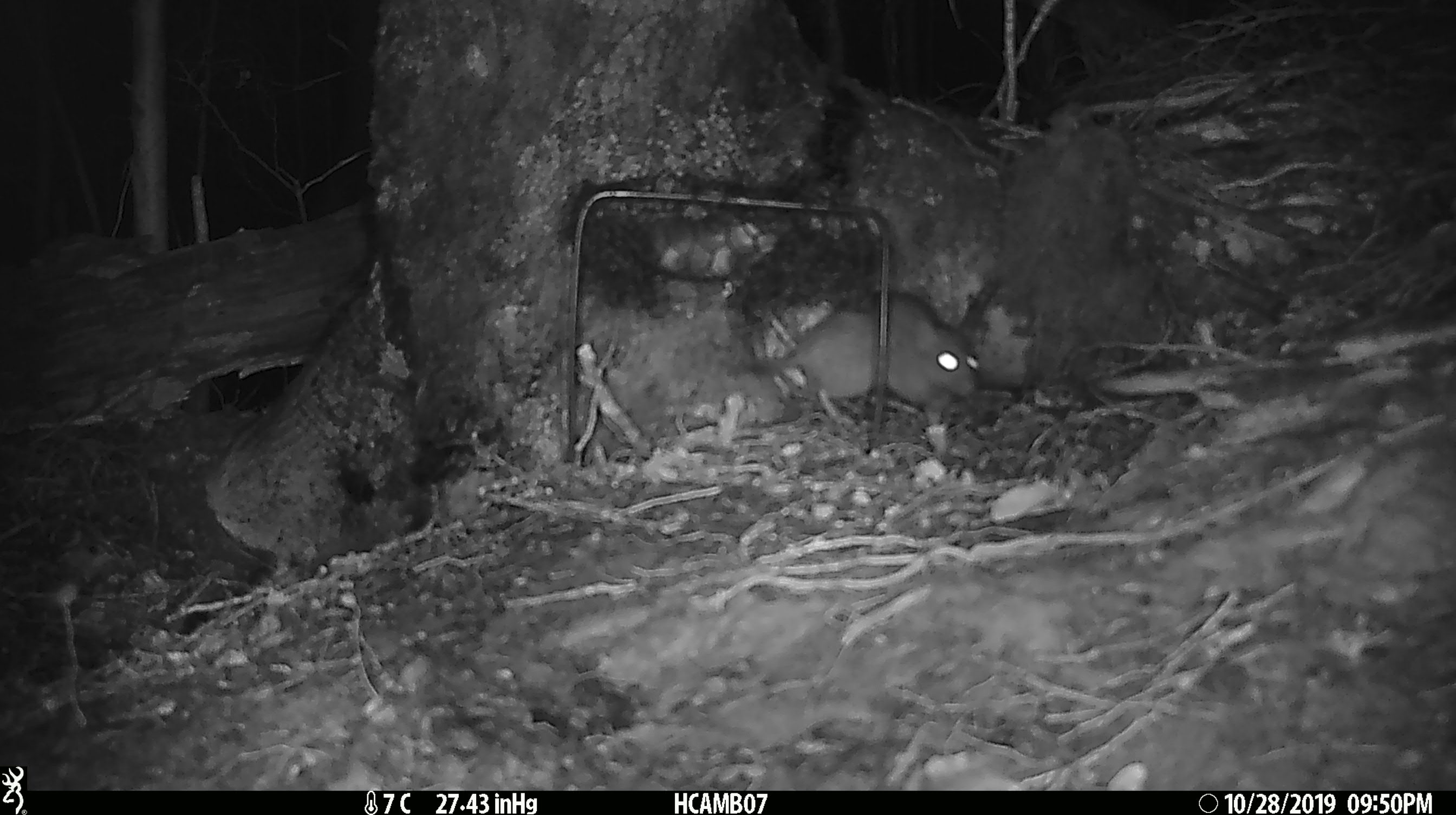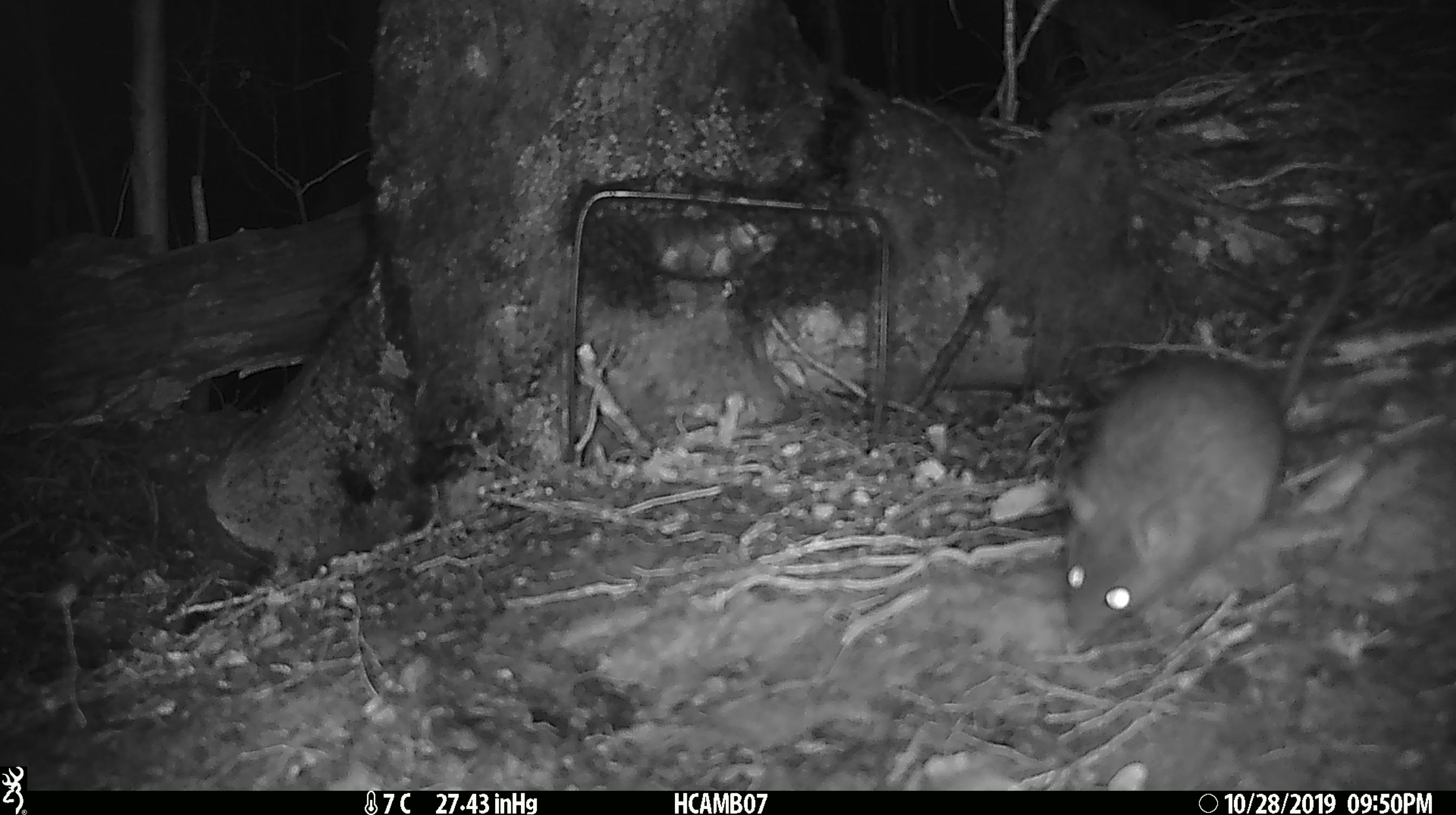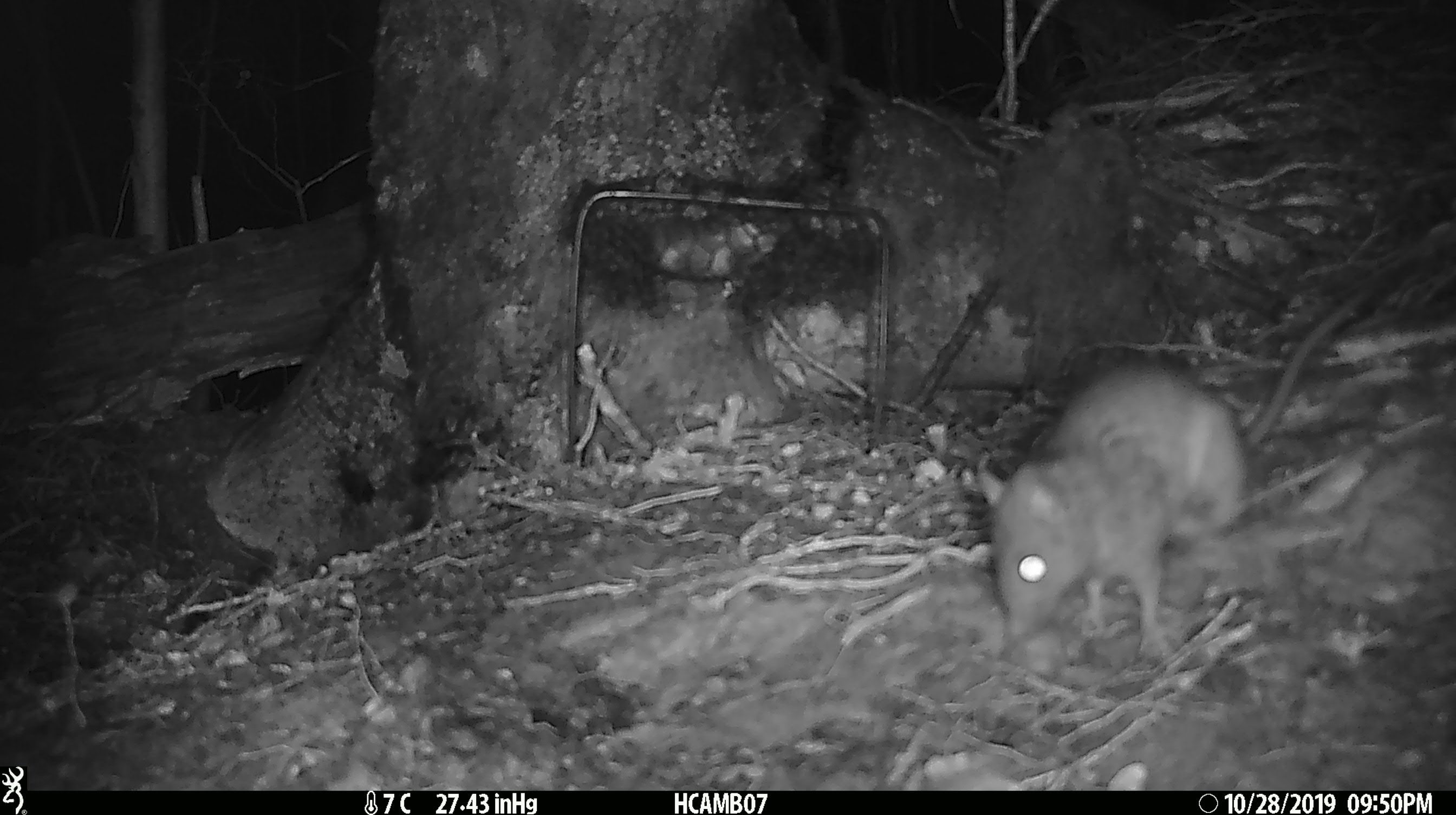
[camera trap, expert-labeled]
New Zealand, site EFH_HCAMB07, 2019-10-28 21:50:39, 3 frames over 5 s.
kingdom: Animalia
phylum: Chordata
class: Mammalia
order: Rodentia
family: Muridae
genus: Mus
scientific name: Mus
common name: mouse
Mouse (Mus).